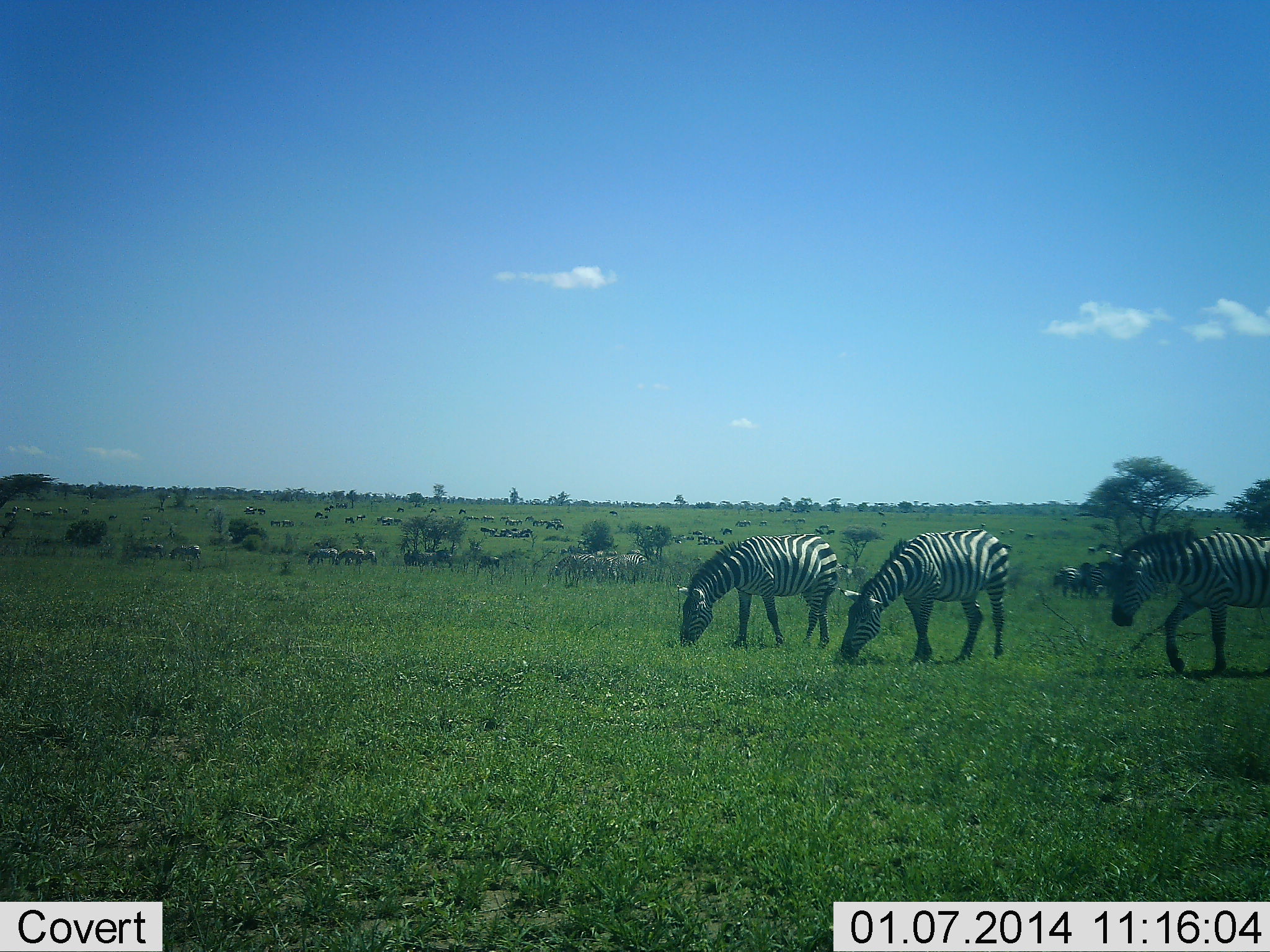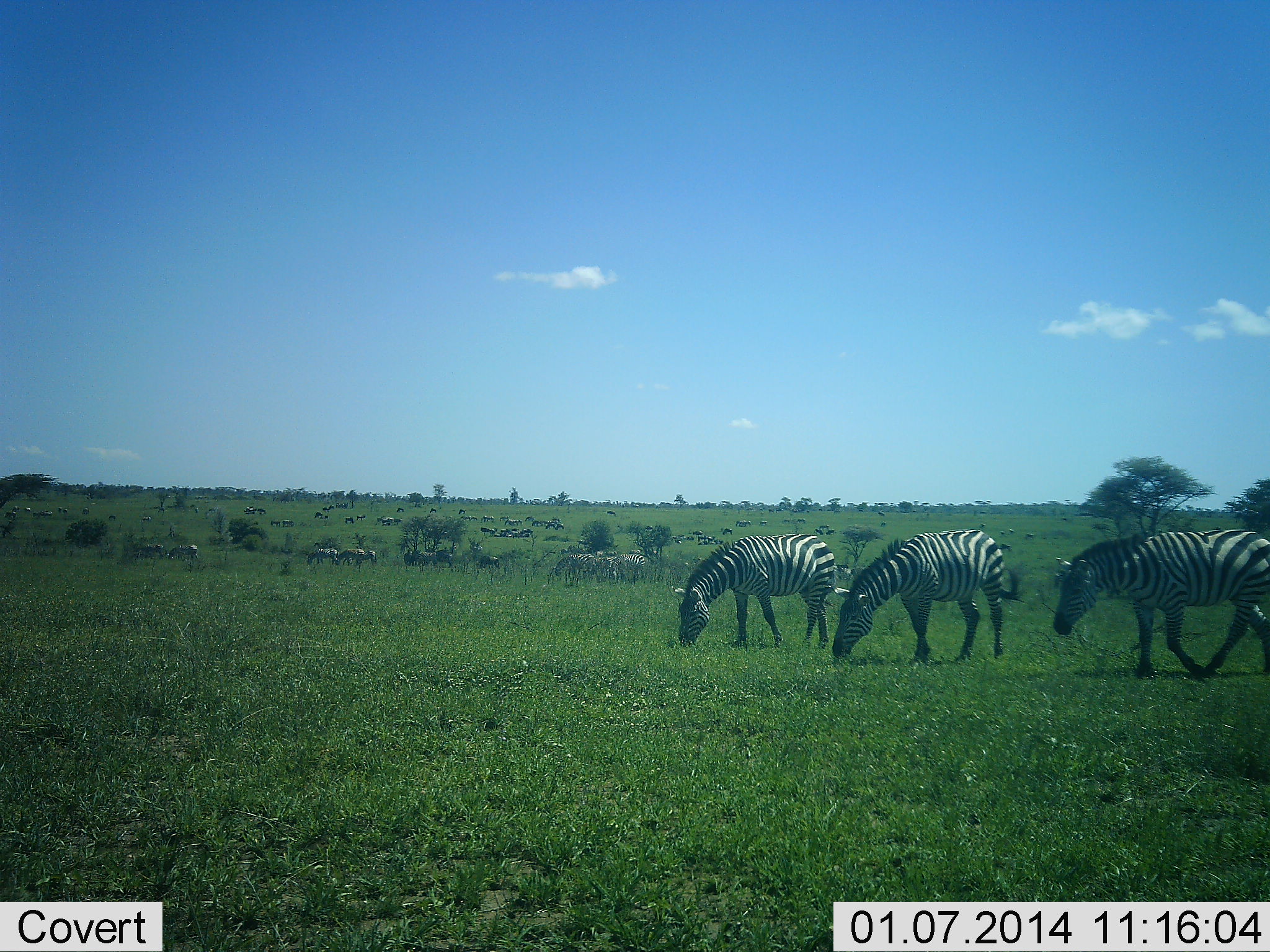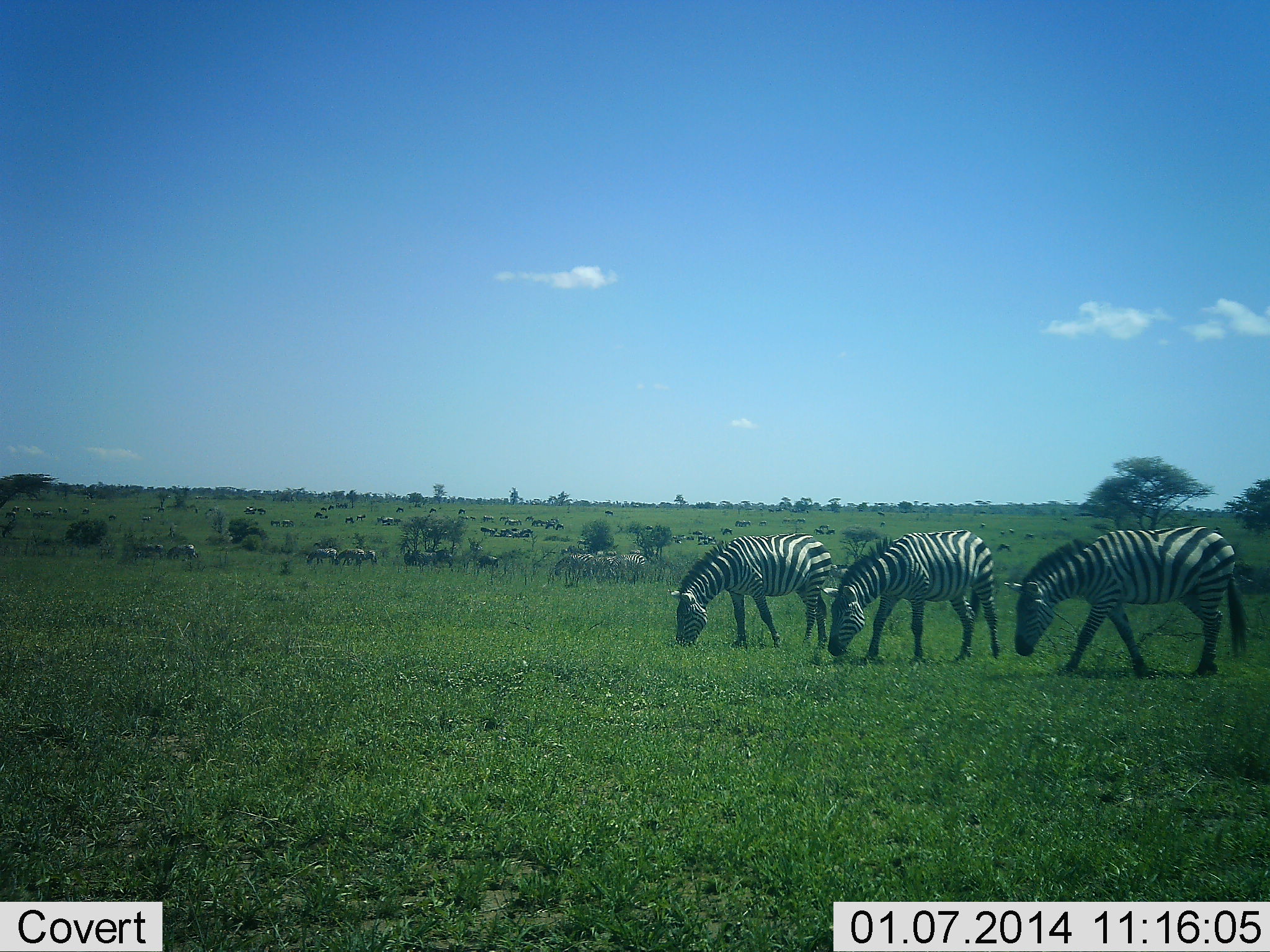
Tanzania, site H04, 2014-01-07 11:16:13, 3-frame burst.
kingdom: Animalia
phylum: Chordata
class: Mammalia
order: Perissodactyla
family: Equidae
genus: Equus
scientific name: Equus quagga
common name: plains zebra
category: zebra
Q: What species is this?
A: Zebra (plains zebra) (Equus quagga).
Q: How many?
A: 3.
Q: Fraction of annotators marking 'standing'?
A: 55%.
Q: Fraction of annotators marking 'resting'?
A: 9%.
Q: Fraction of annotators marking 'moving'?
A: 55%.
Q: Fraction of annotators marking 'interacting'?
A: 9%.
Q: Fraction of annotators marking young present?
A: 0%.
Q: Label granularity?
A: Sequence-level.